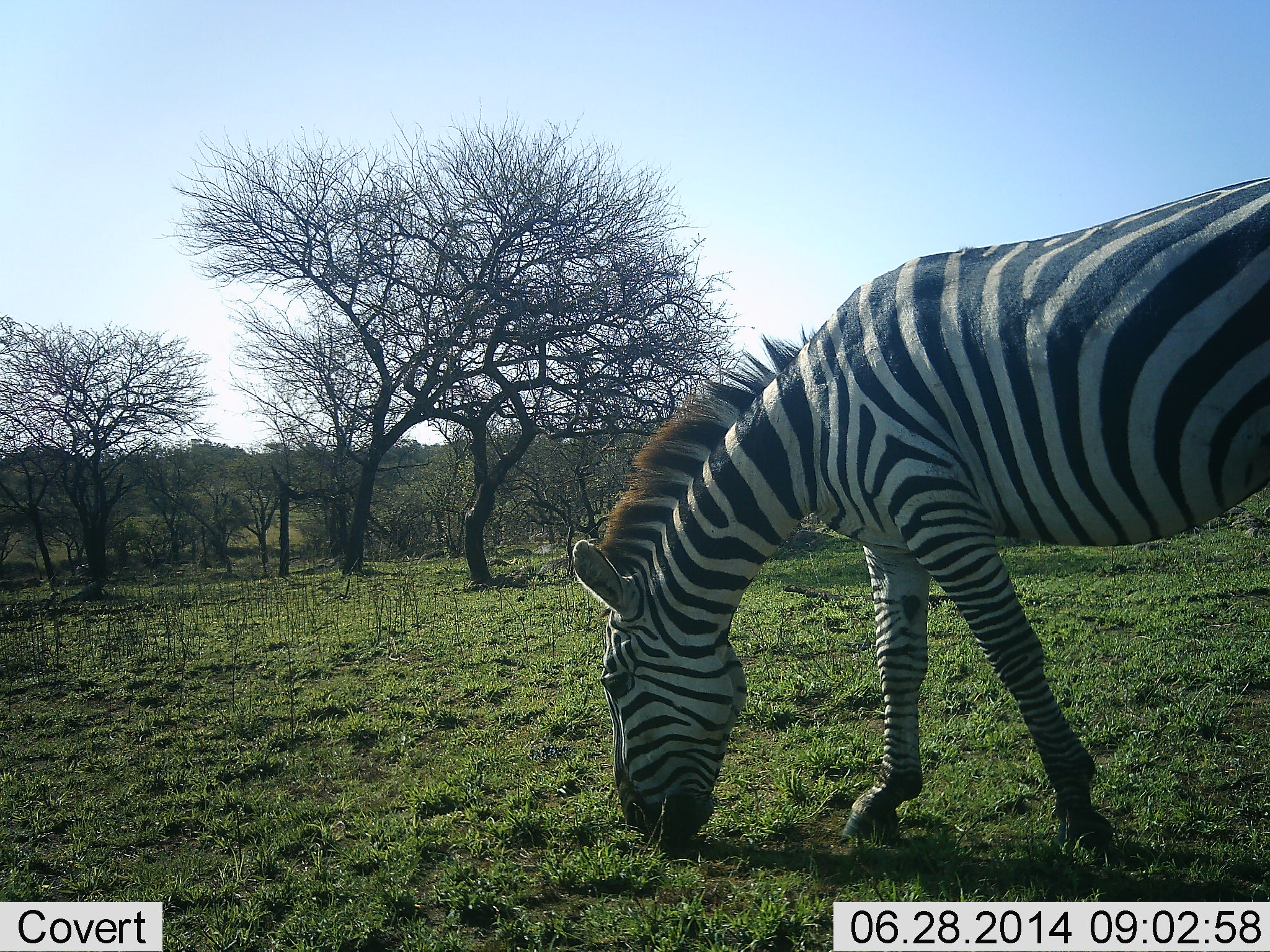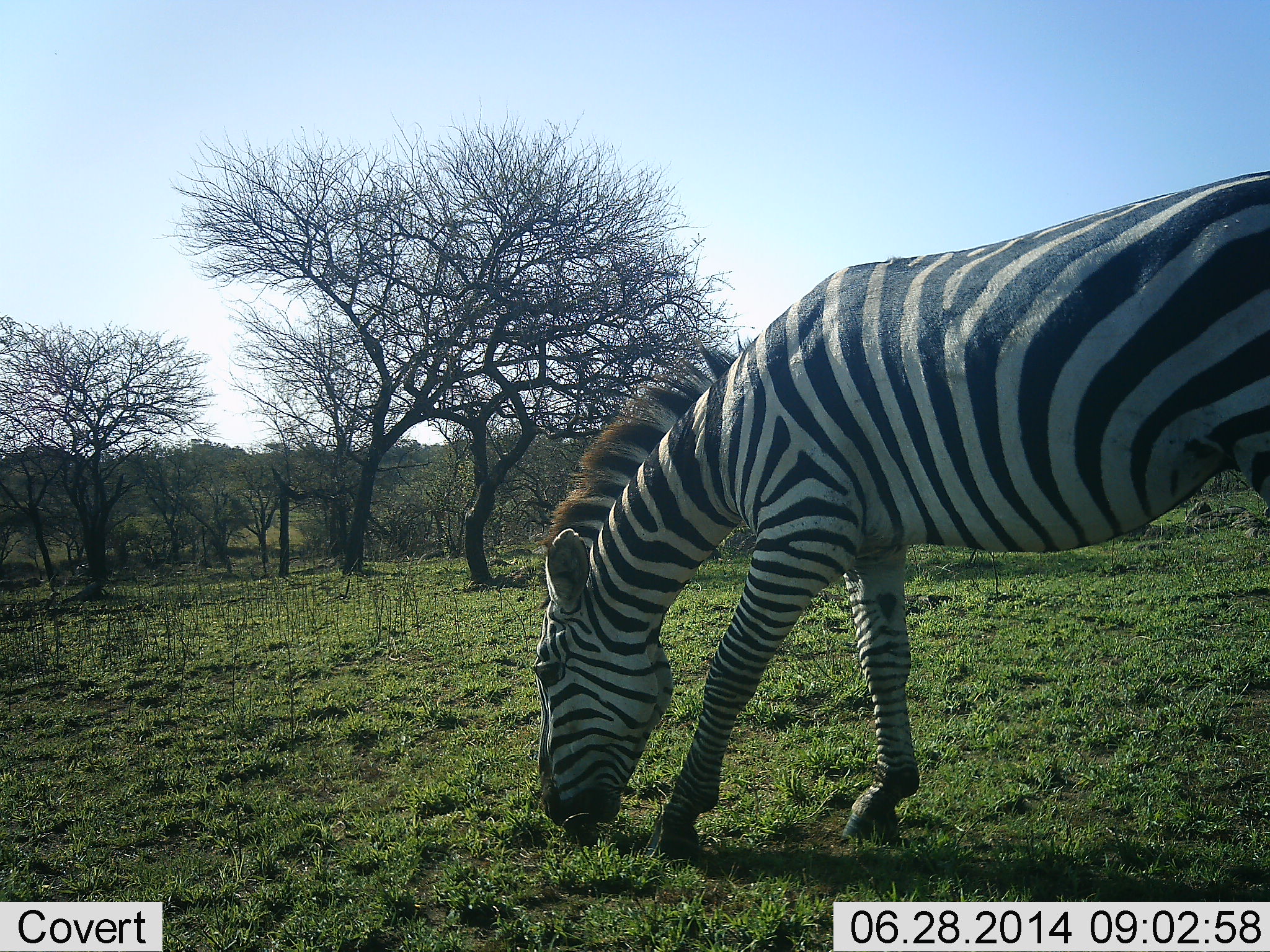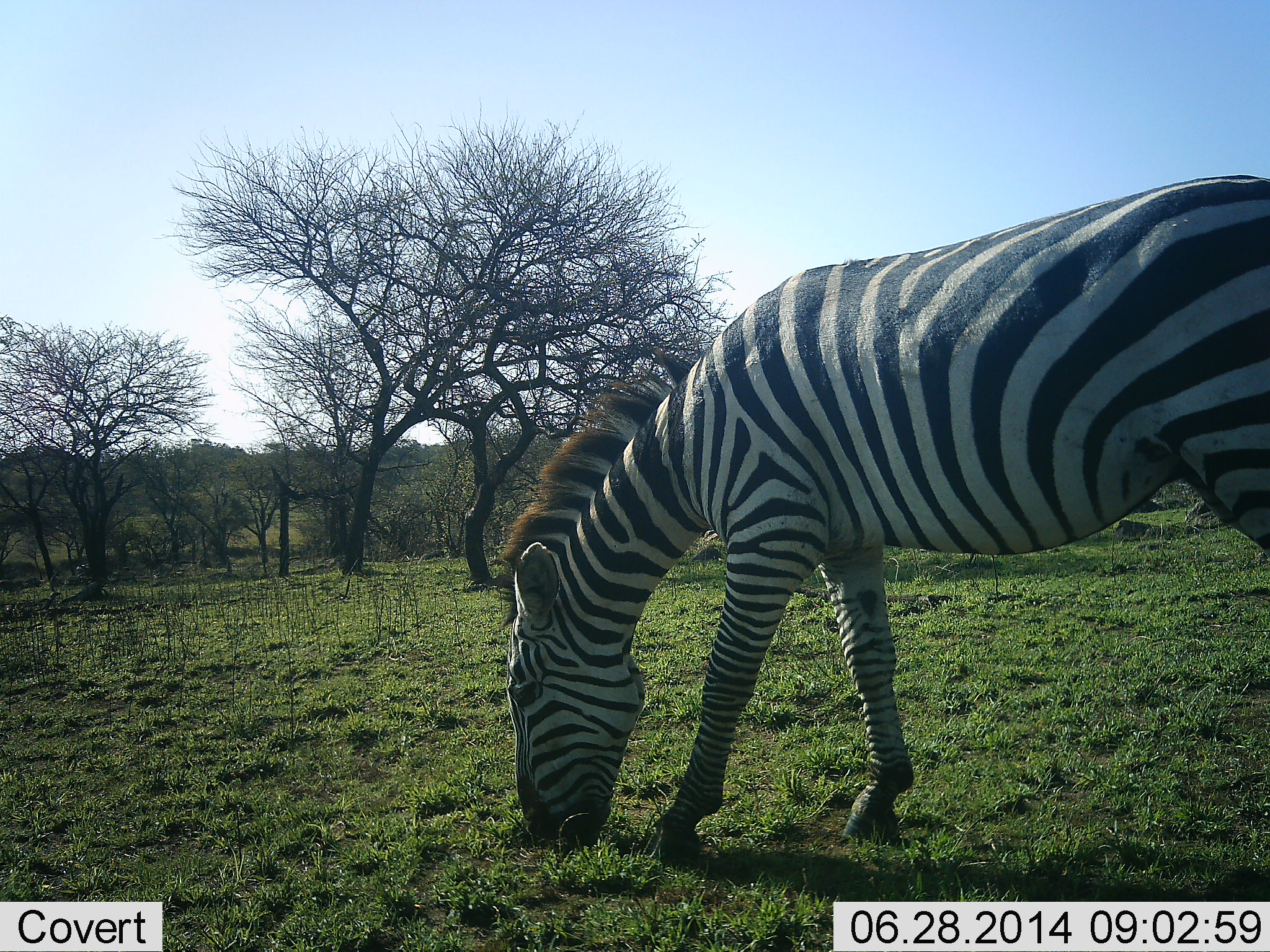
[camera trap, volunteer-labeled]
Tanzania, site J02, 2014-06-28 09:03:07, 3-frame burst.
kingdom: Animalia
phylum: Chordata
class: Mammalia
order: Perissodactyla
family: Equidae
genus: Equus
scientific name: Equus quagga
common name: plains zebra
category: zebra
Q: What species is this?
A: Zebra (plains zebra) (Equus quagga).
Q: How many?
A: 1.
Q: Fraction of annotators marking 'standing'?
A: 40%.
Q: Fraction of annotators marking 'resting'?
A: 0%.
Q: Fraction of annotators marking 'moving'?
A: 10%.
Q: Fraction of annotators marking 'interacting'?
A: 0%.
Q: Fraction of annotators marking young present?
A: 0%.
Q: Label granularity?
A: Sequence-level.